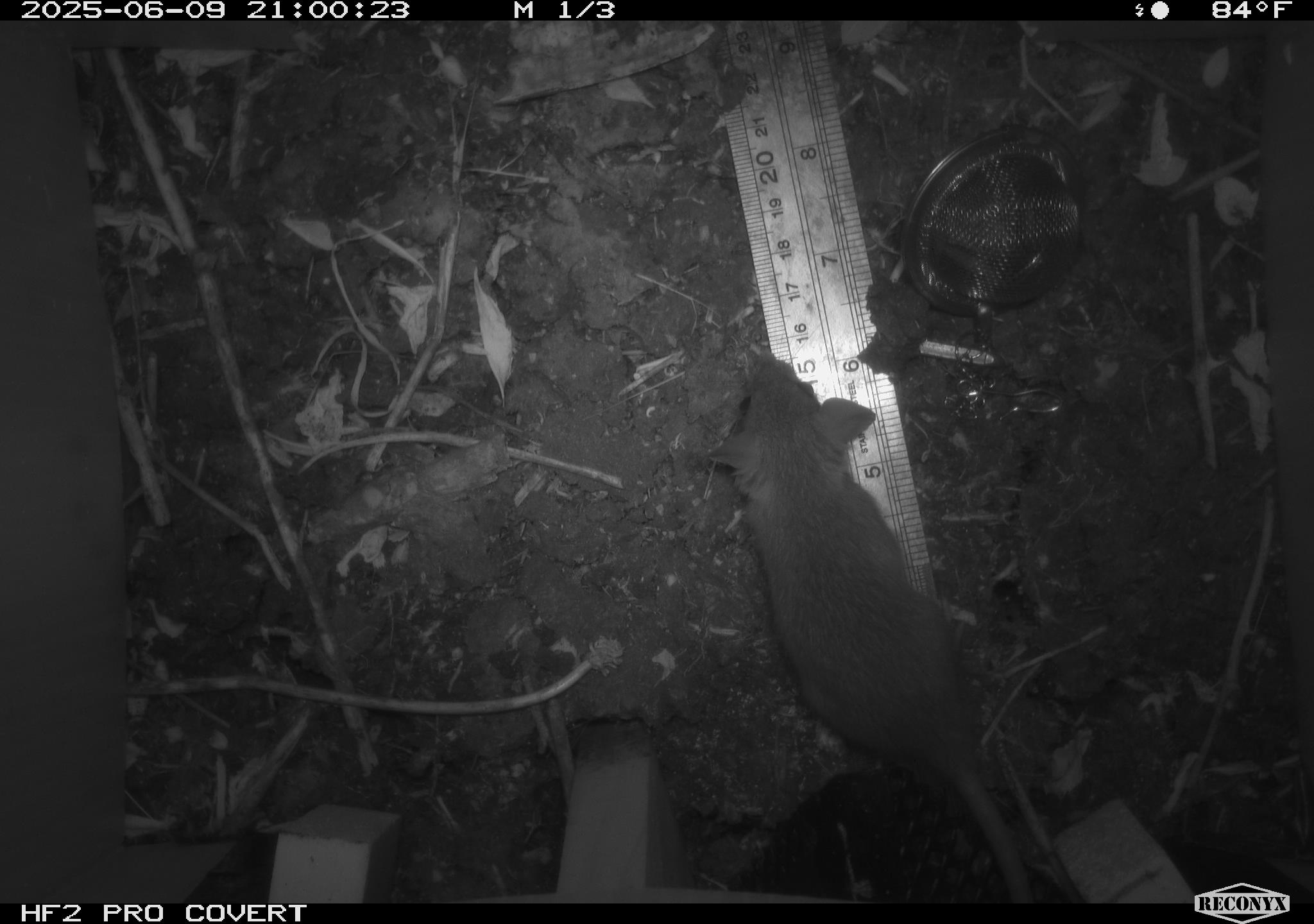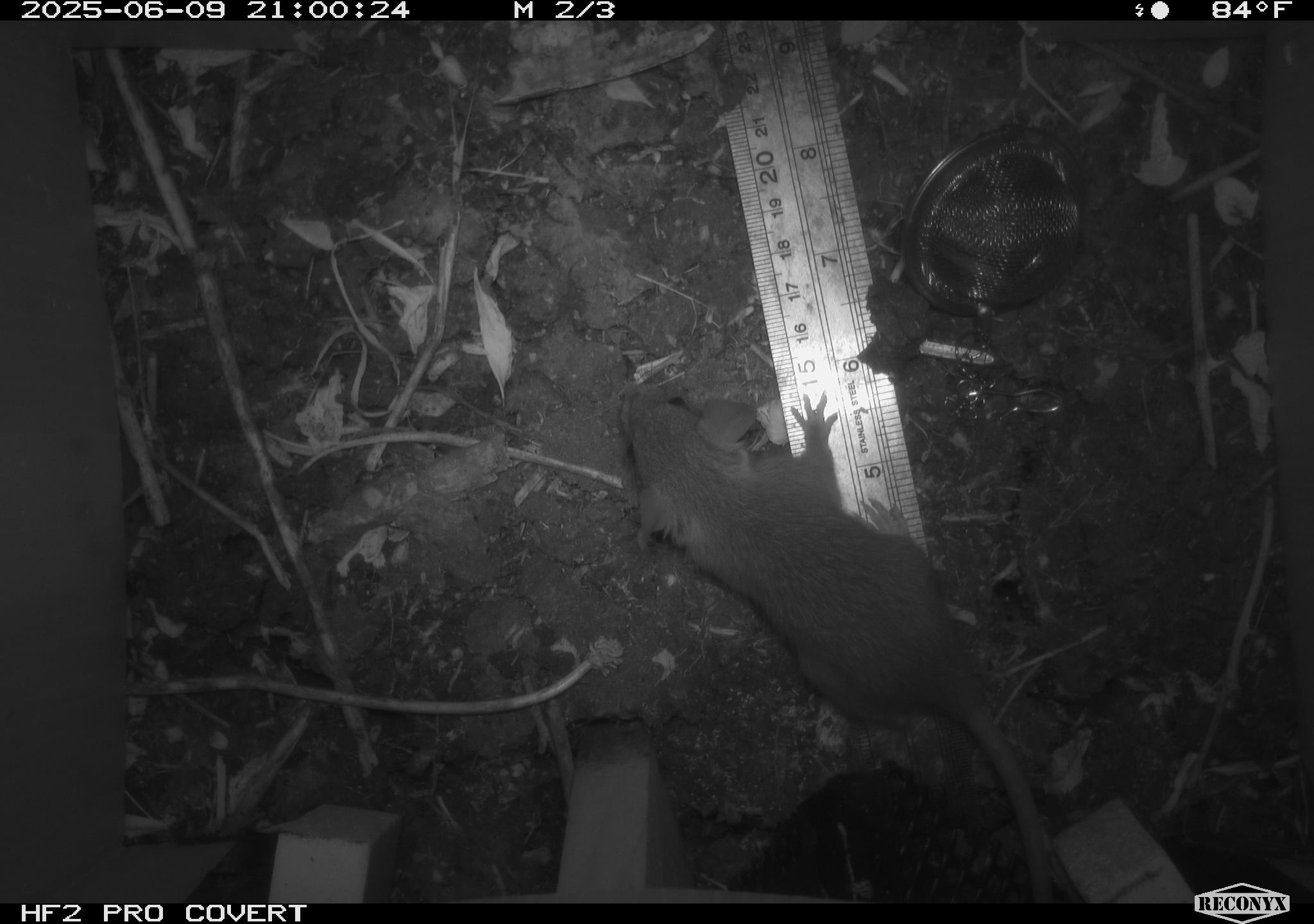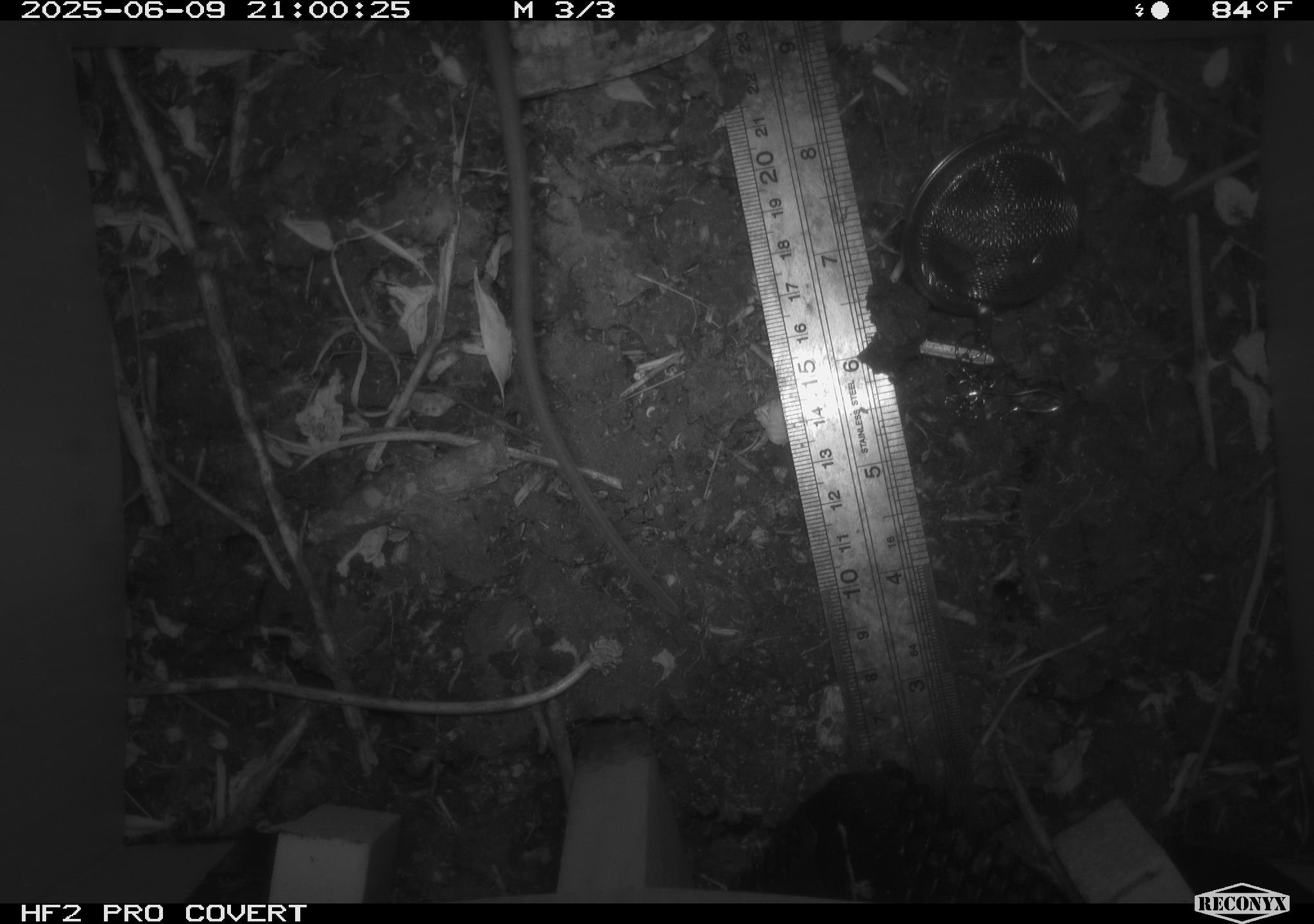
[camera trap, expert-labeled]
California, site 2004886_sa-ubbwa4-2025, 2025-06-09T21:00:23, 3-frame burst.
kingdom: Animalia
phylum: Chordata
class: Mammalia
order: Rodentia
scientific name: Rodentia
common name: rodent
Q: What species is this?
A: Rodent (Rodentia).